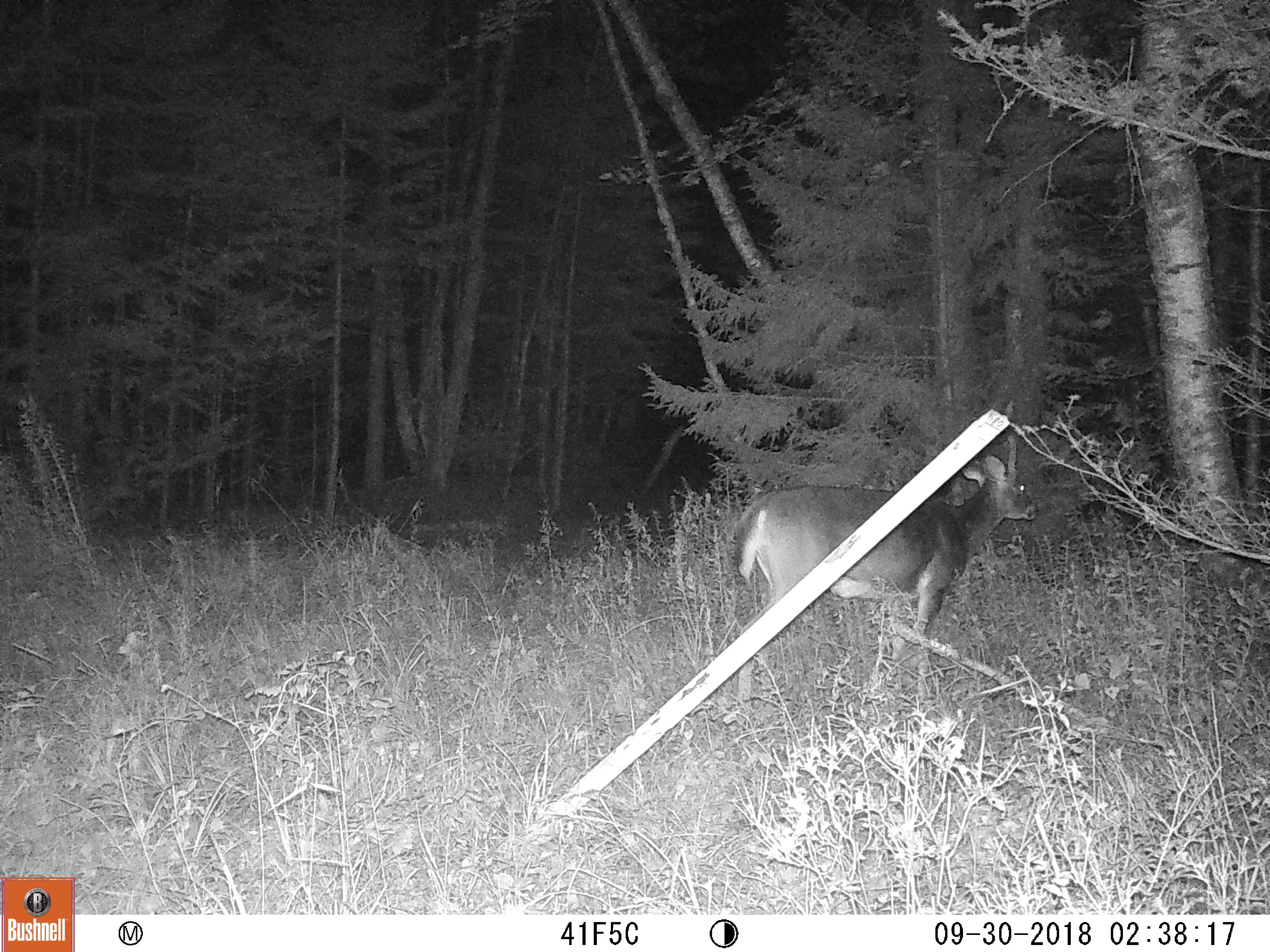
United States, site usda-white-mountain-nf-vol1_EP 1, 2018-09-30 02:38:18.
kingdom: Animalia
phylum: Chordata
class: Mammalia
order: Artiodactyla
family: Cervidae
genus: Odocoileus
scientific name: Odocoileus virginianus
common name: white-tailed deer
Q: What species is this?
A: White-tailed deer (Odocoileus virginianus).